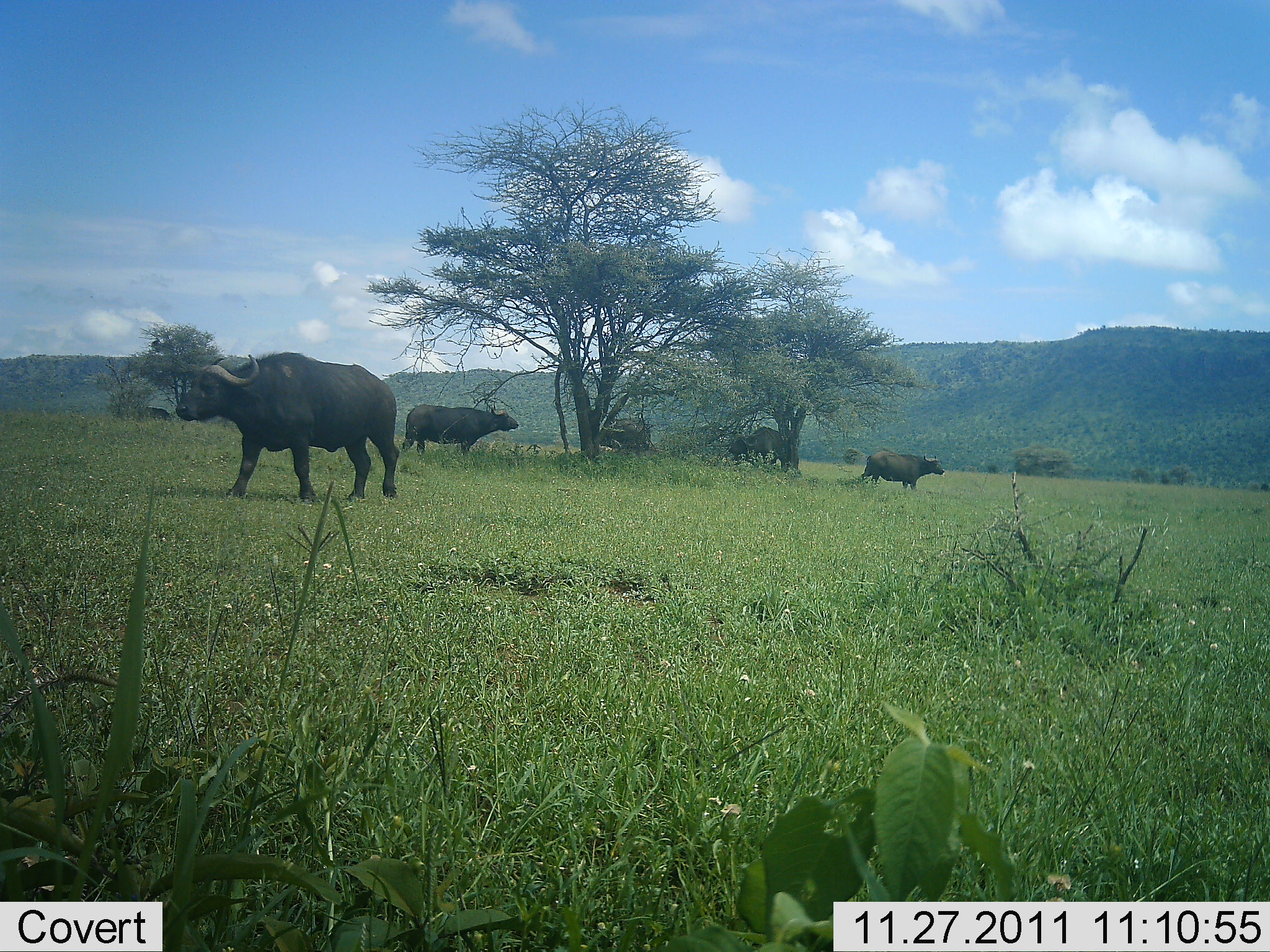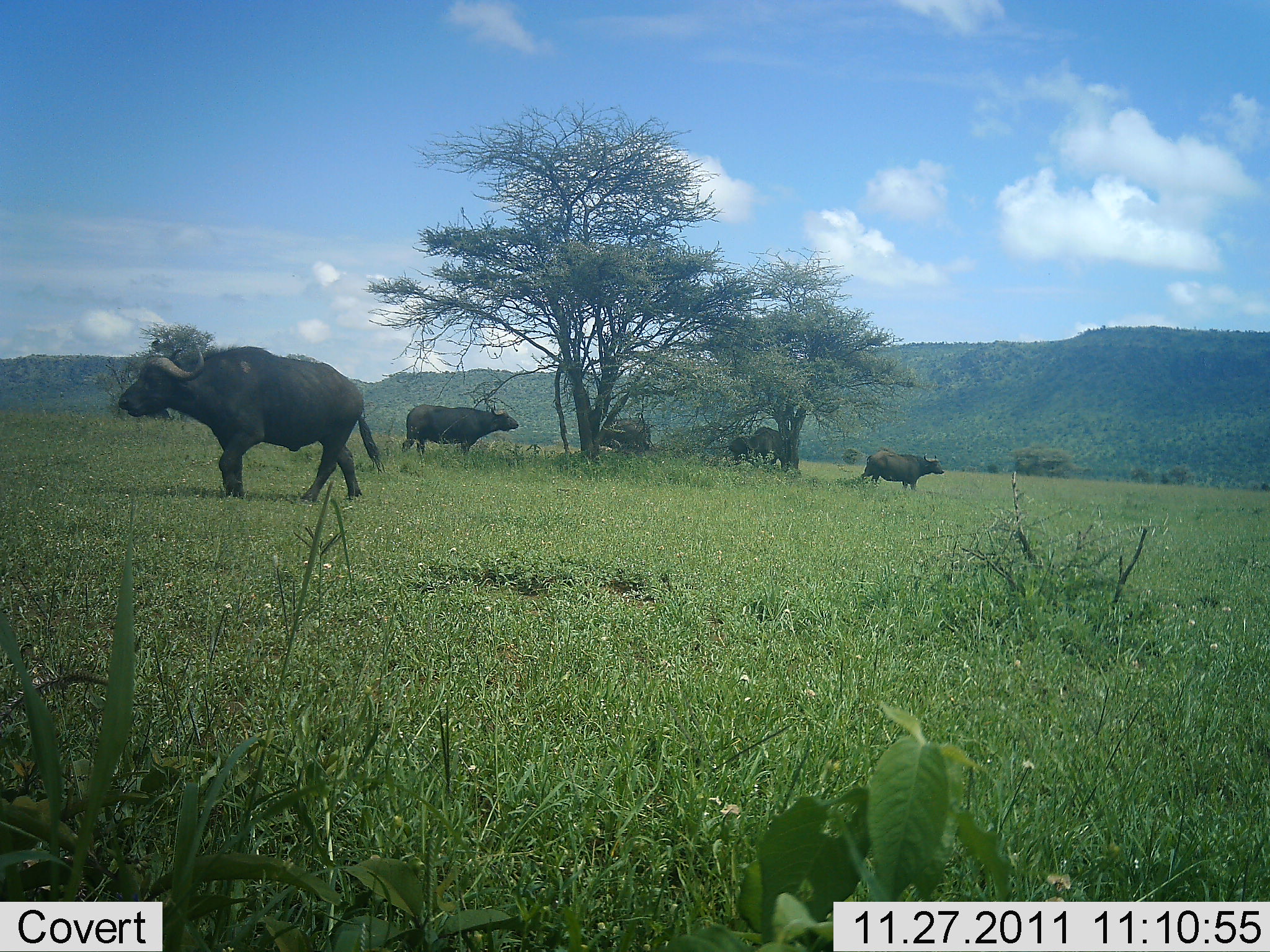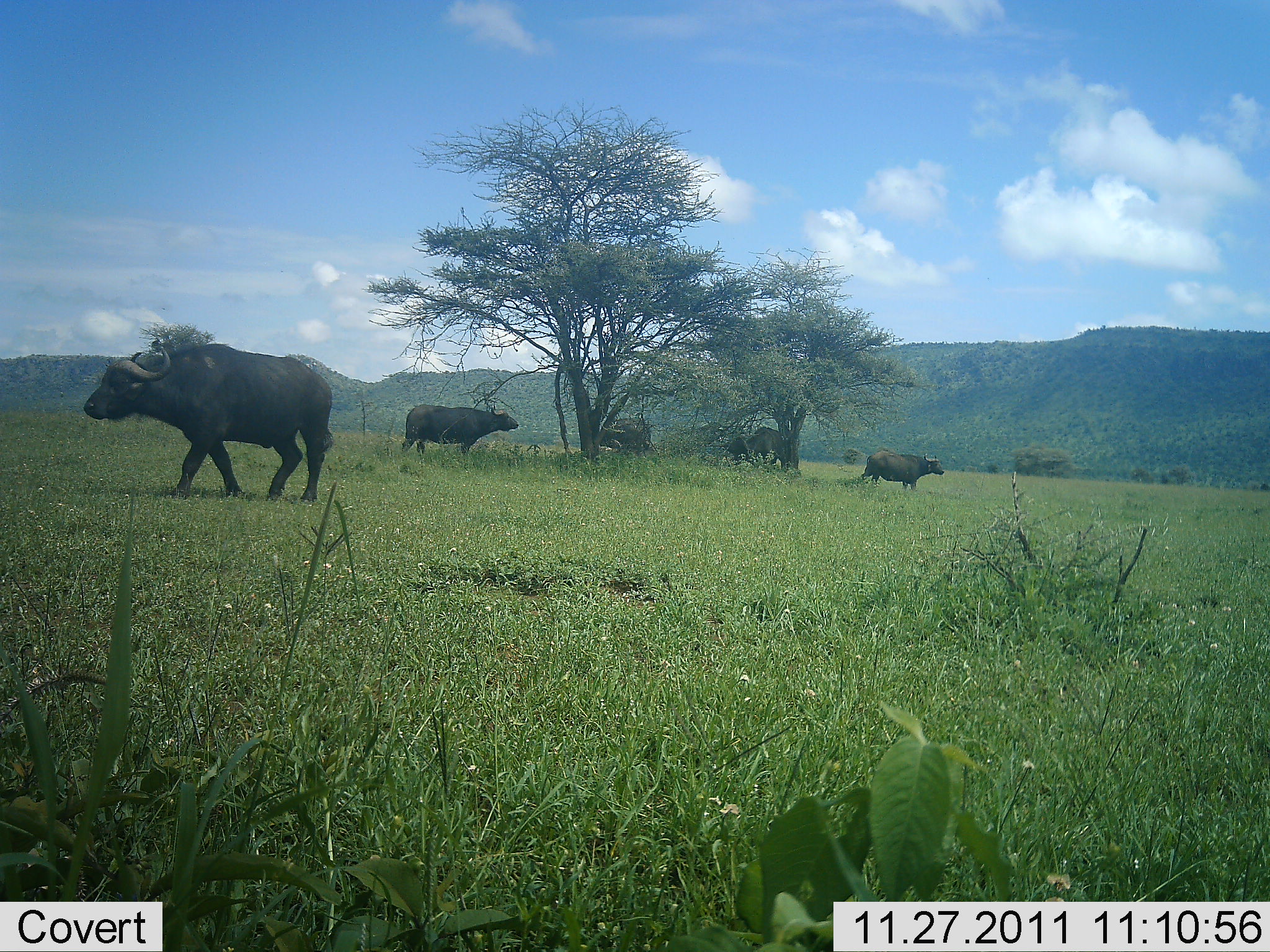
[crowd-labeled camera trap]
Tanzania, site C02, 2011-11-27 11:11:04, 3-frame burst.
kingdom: Animalia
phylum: Chordata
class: Mammalia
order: Artiodactyla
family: Bovidae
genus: Syncerus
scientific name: Syncerus caffer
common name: cape buffalo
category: buffalo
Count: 5.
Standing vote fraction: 91%.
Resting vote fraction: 0%.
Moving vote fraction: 78%.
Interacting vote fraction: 0%.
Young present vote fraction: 4%.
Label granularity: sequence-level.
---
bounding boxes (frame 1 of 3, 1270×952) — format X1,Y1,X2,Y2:
animal: 176,352,401,503; 399,402,519,460; 859,451,945,497; 727,427,787,473; 601,417,650,454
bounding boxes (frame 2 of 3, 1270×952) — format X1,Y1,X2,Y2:
animal: 117,347,388,511; 400,404,520,461; 860,450,946,492; 729,427,784,470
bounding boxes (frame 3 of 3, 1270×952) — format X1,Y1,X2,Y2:
animal: 83,342,334,503; 400,402,520,458; 859,451,945,490; 727,427,787,472; 597,418,653,450